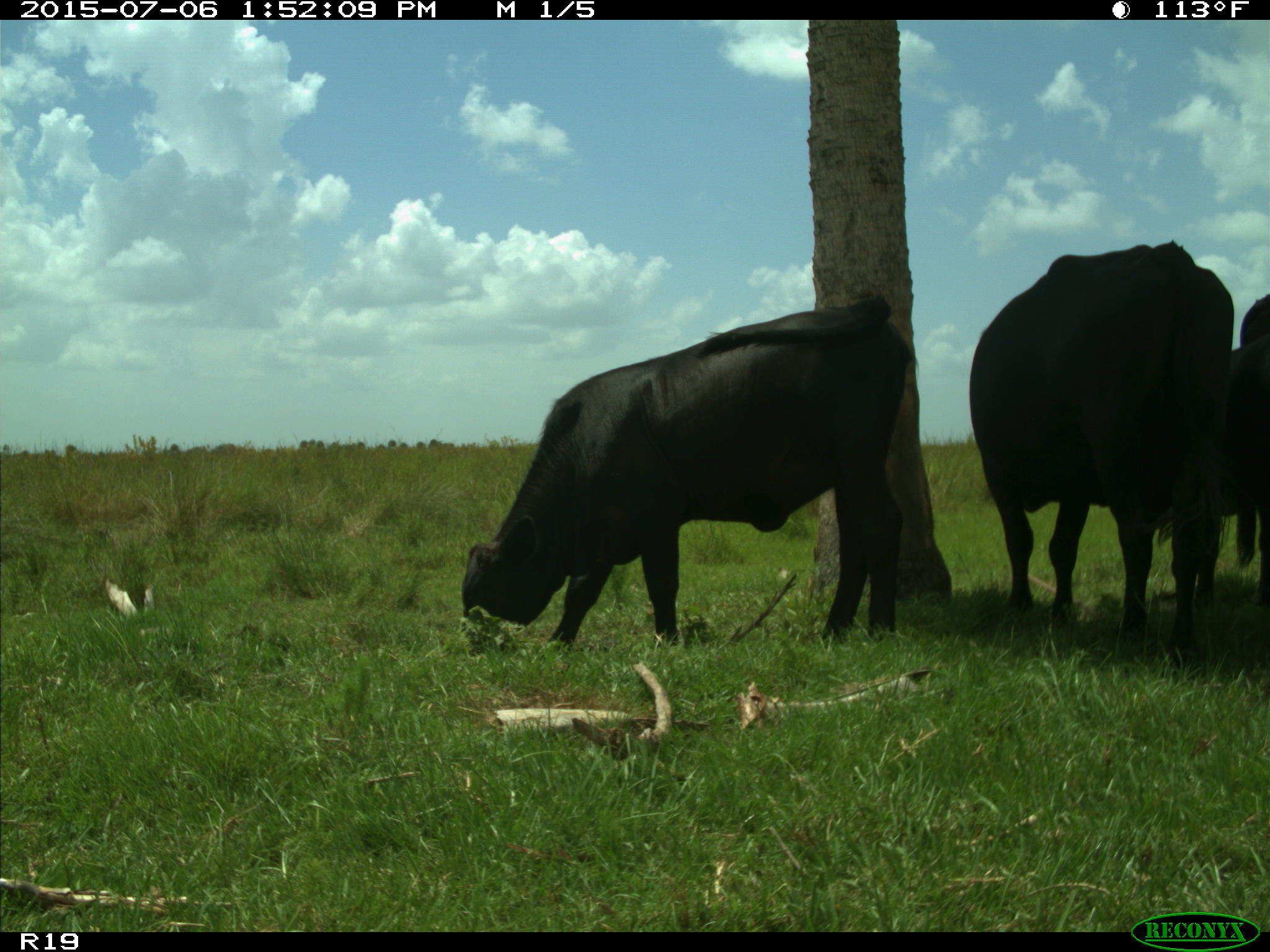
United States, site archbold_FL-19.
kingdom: Animalia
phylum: Chordata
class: Mammalia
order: Artiodactyla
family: Bovidae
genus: Bos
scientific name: Bos taurus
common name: domestic cow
Bos taurus (domestic cow).